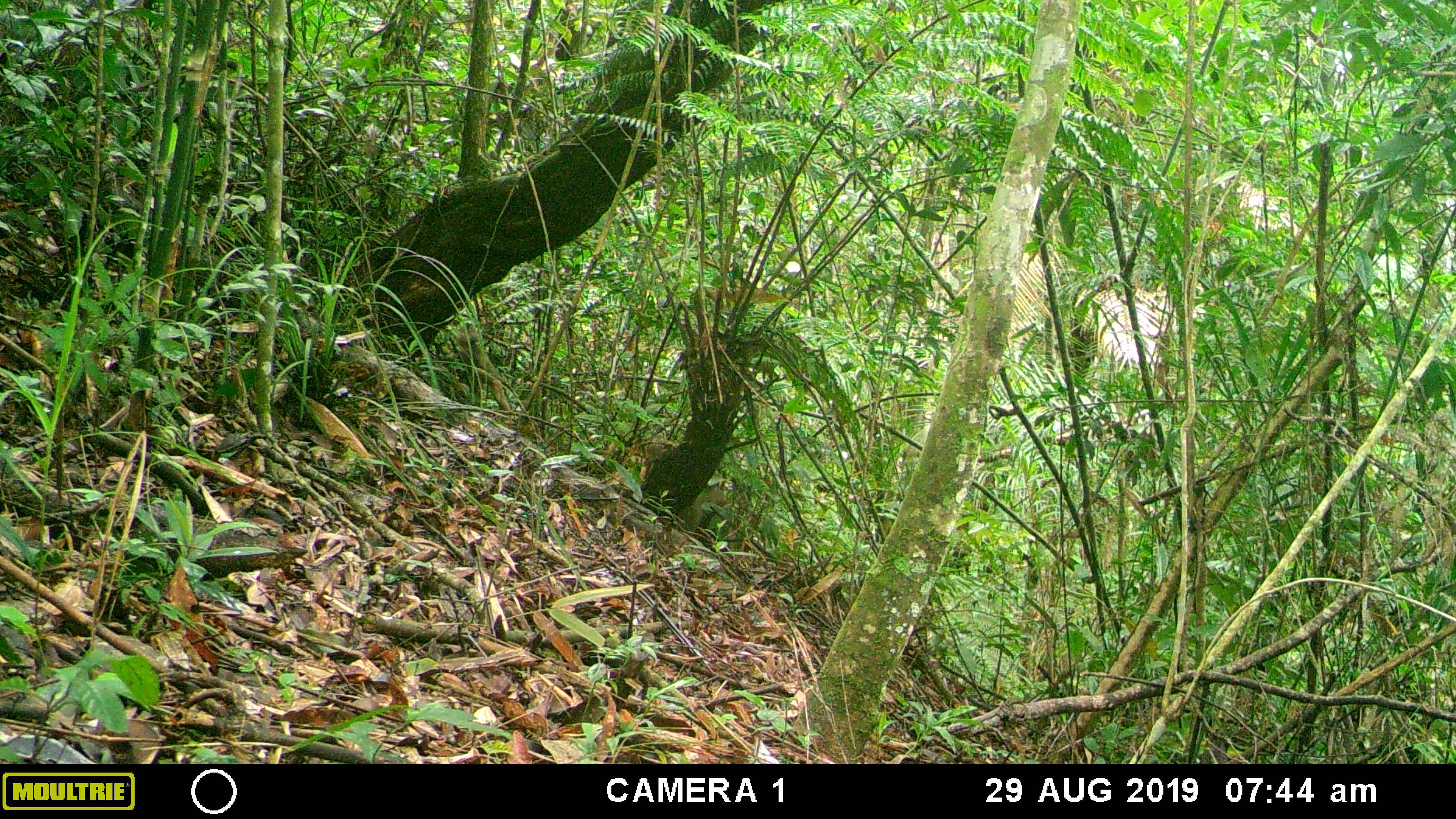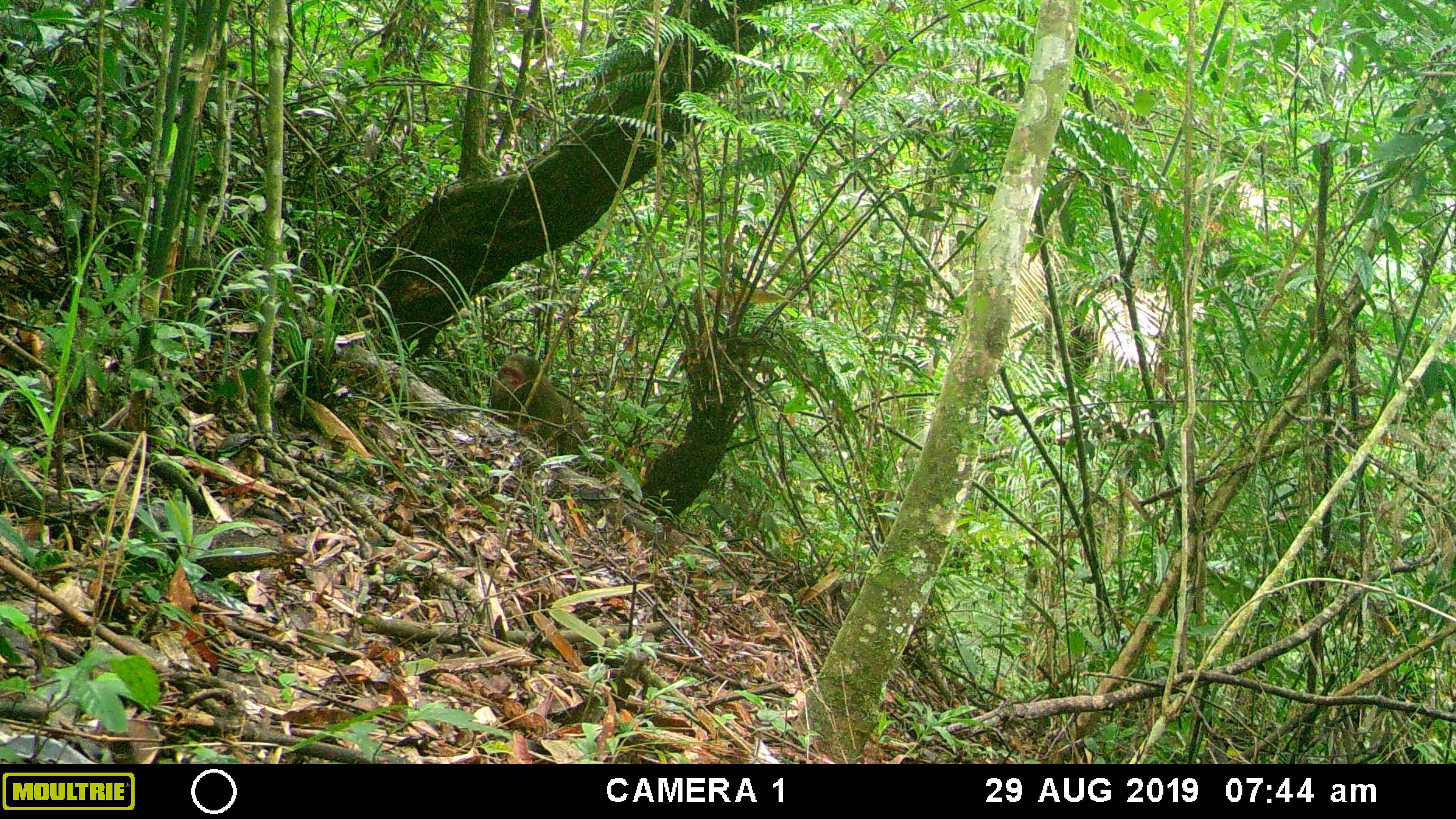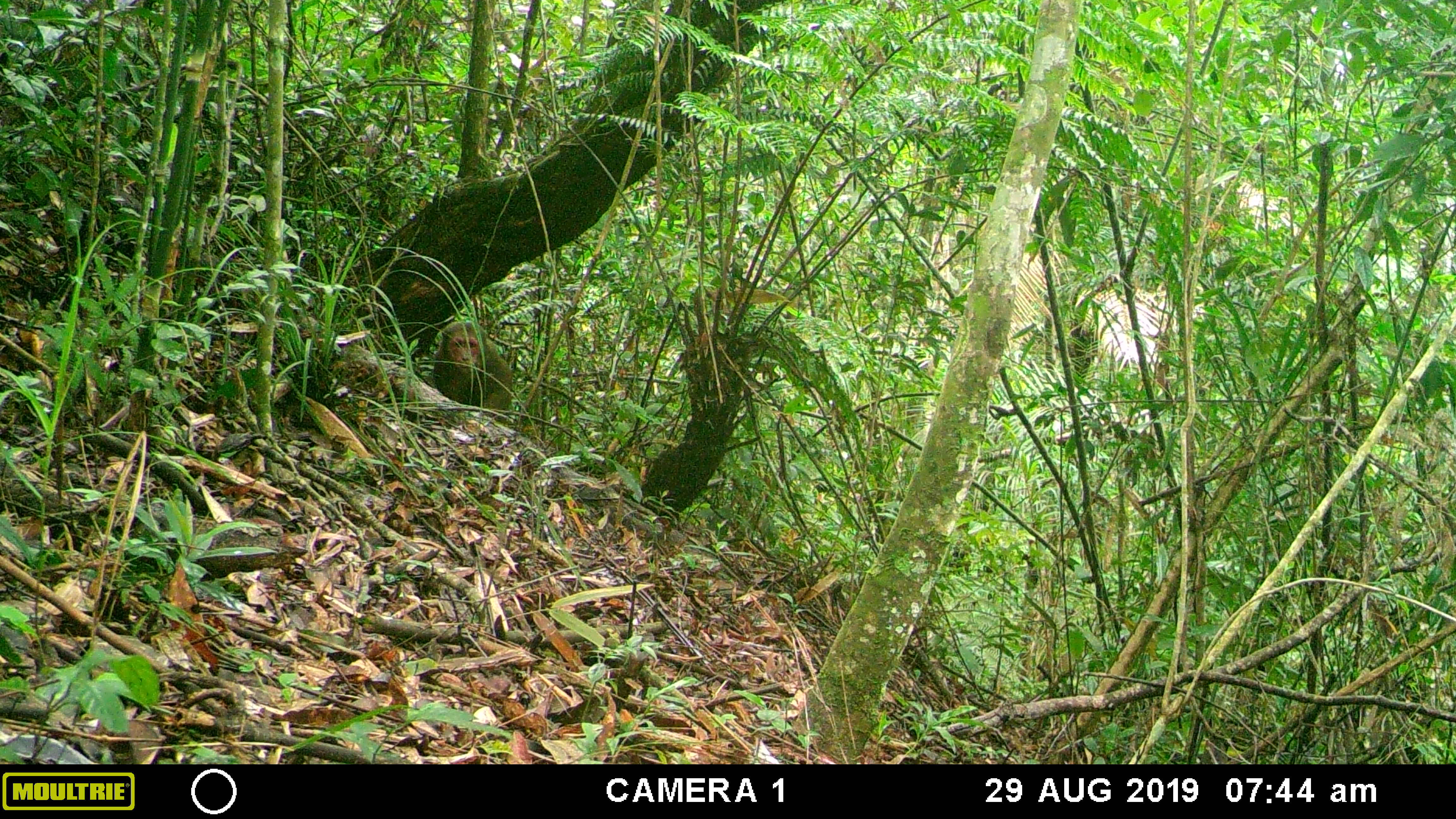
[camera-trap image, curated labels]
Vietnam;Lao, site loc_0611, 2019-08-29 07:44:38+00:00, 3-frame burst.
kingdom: Animalia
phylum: Chordata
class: Mammalia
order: Primates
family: Cercopithecidae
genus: Macaca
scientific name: Macaca arctoides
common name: stump-tailed macaque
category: stump tailed macaque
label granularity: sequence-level